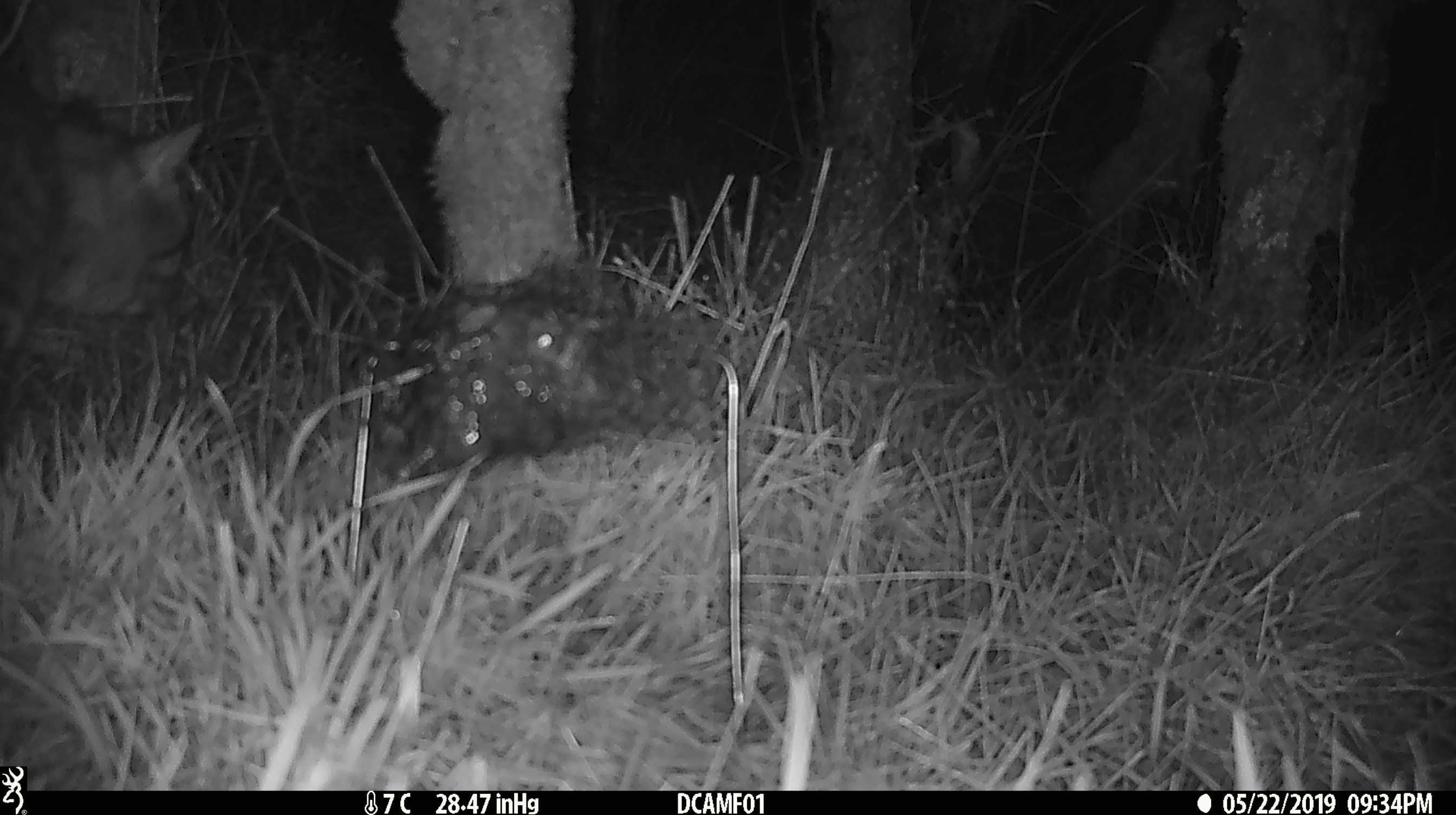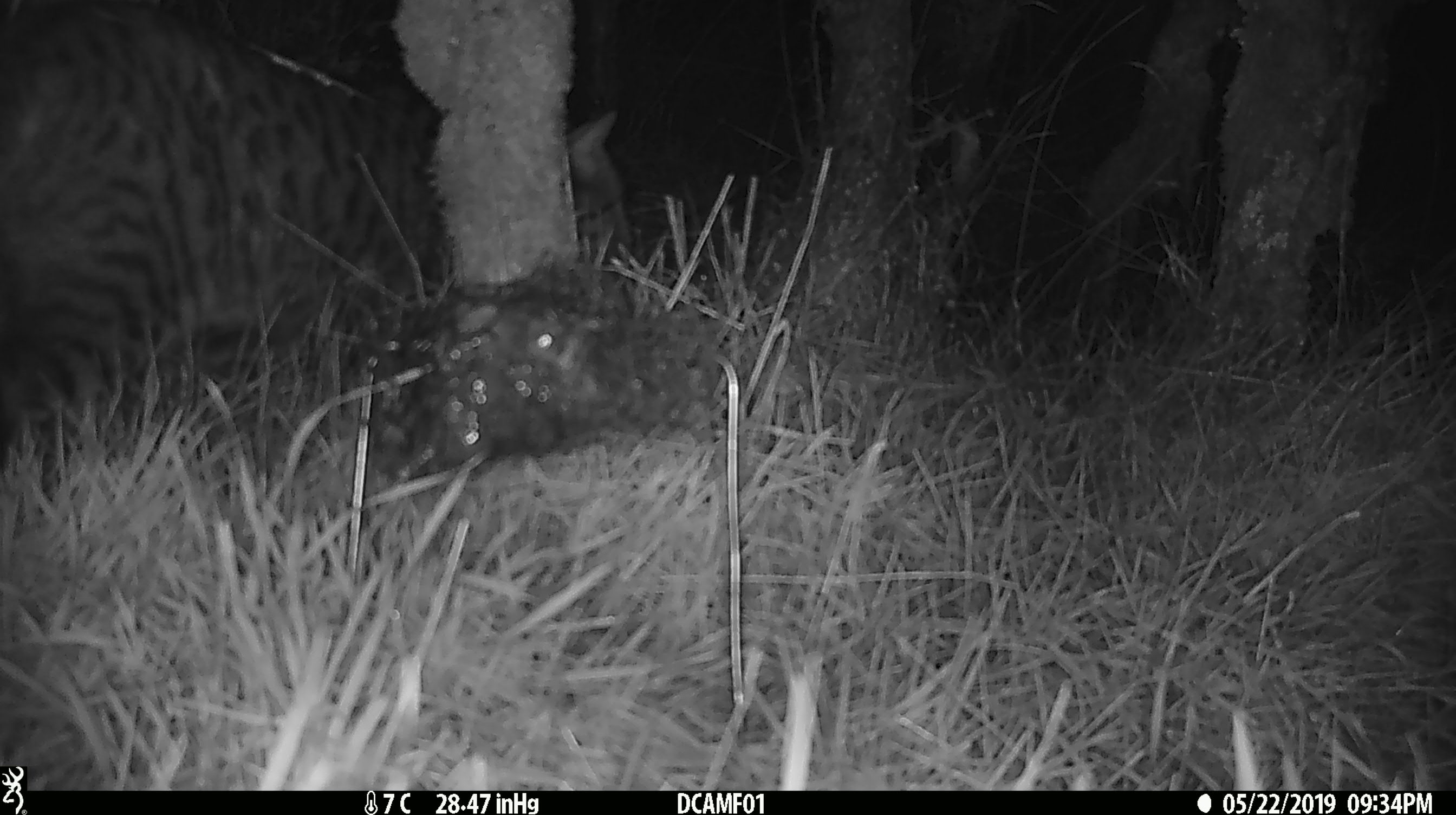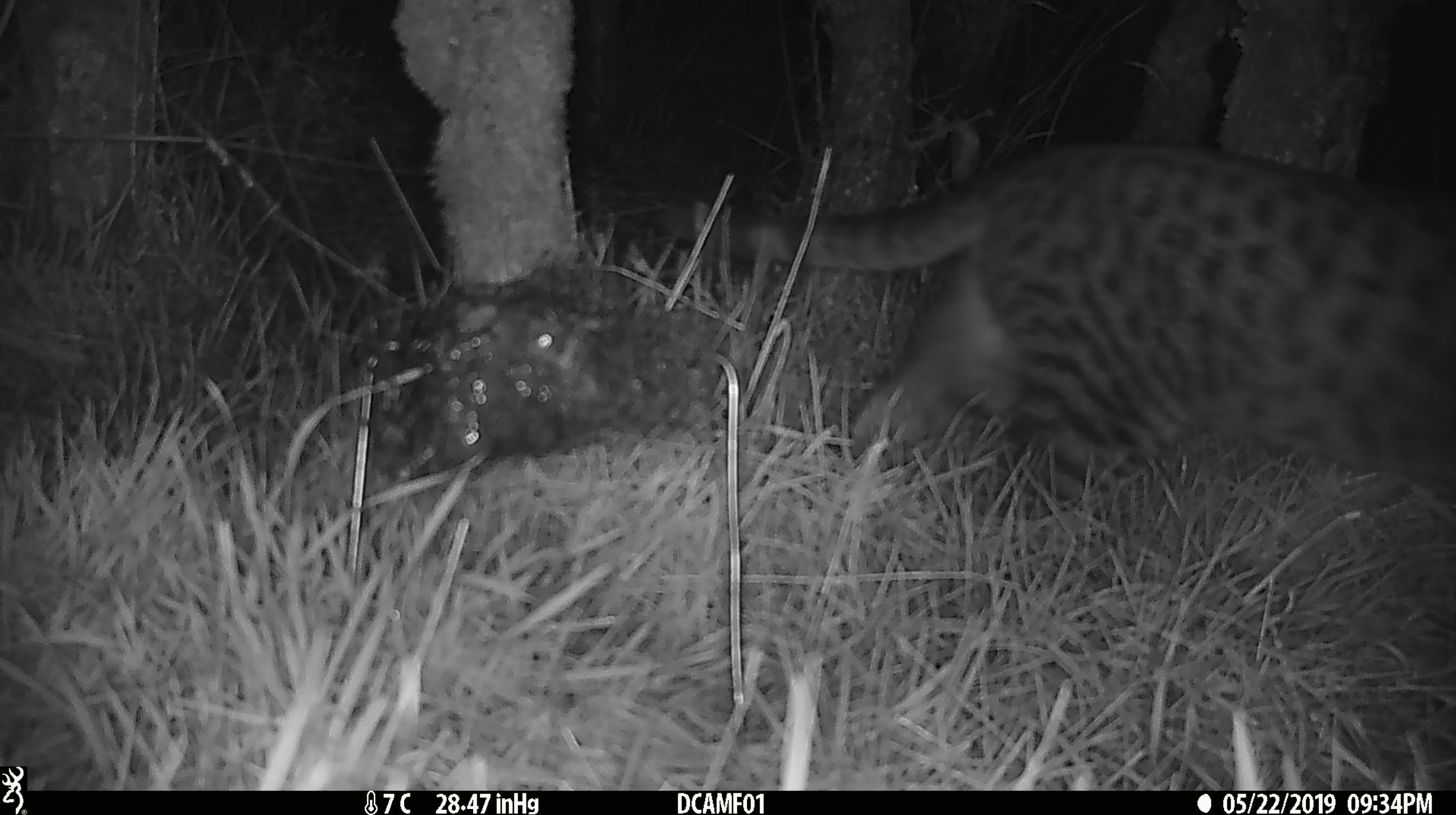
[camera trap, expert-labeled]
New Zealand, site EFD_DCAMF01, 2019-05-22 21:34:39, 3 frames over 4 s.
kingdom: Animalia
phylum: Chordata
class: Mammalia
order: Carnivora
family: Felidae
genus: Felis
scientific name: Felis catus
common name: domestic cat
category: cat